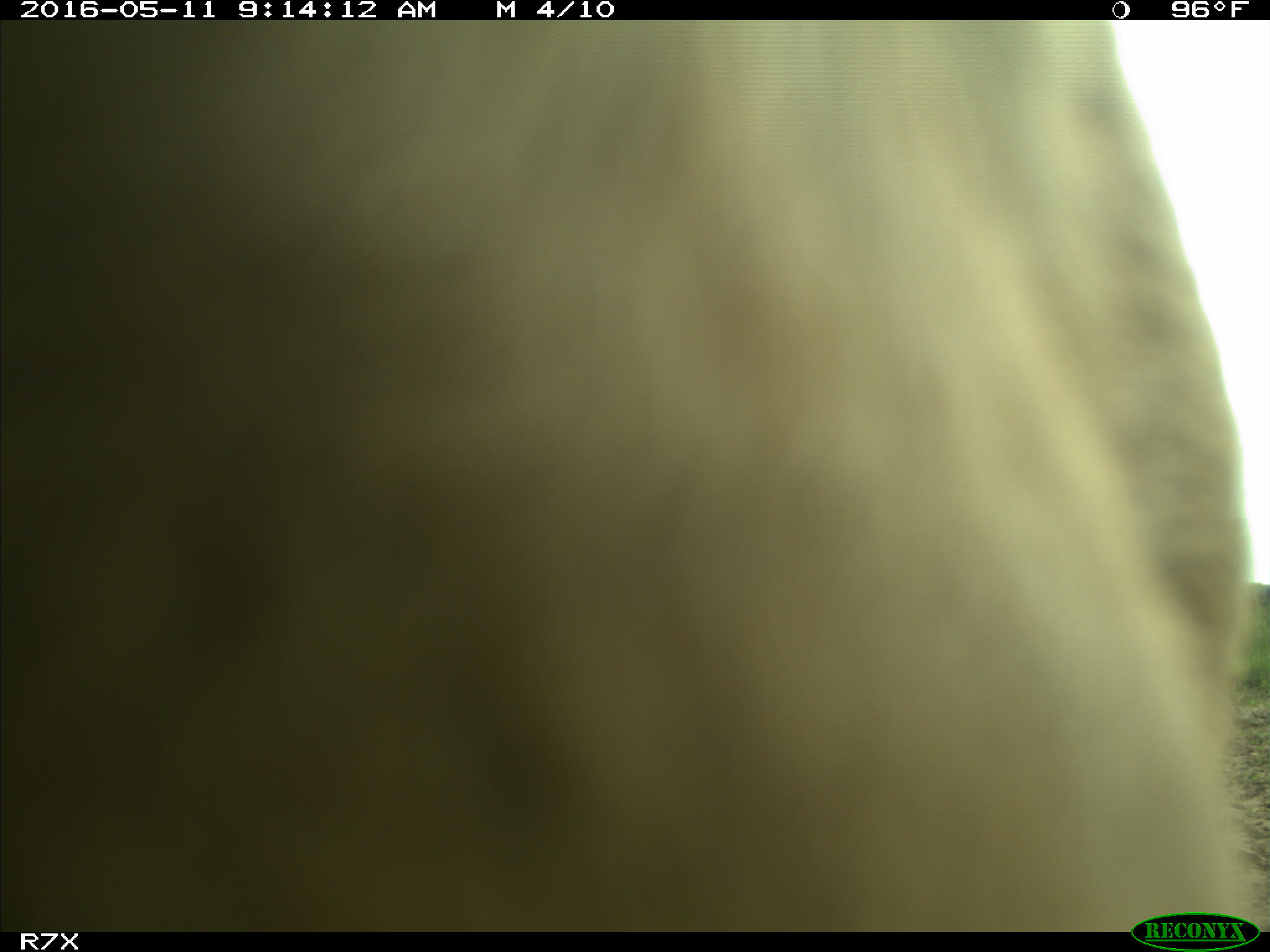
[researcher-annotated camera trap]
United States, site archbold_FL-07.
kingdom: Animalia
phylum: Chordata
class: Mammalia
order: Artiodactyla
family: Bovidae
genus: Bos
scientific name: Bos taurus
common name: domestic cow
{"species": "Bos taurus (domestic cow)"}